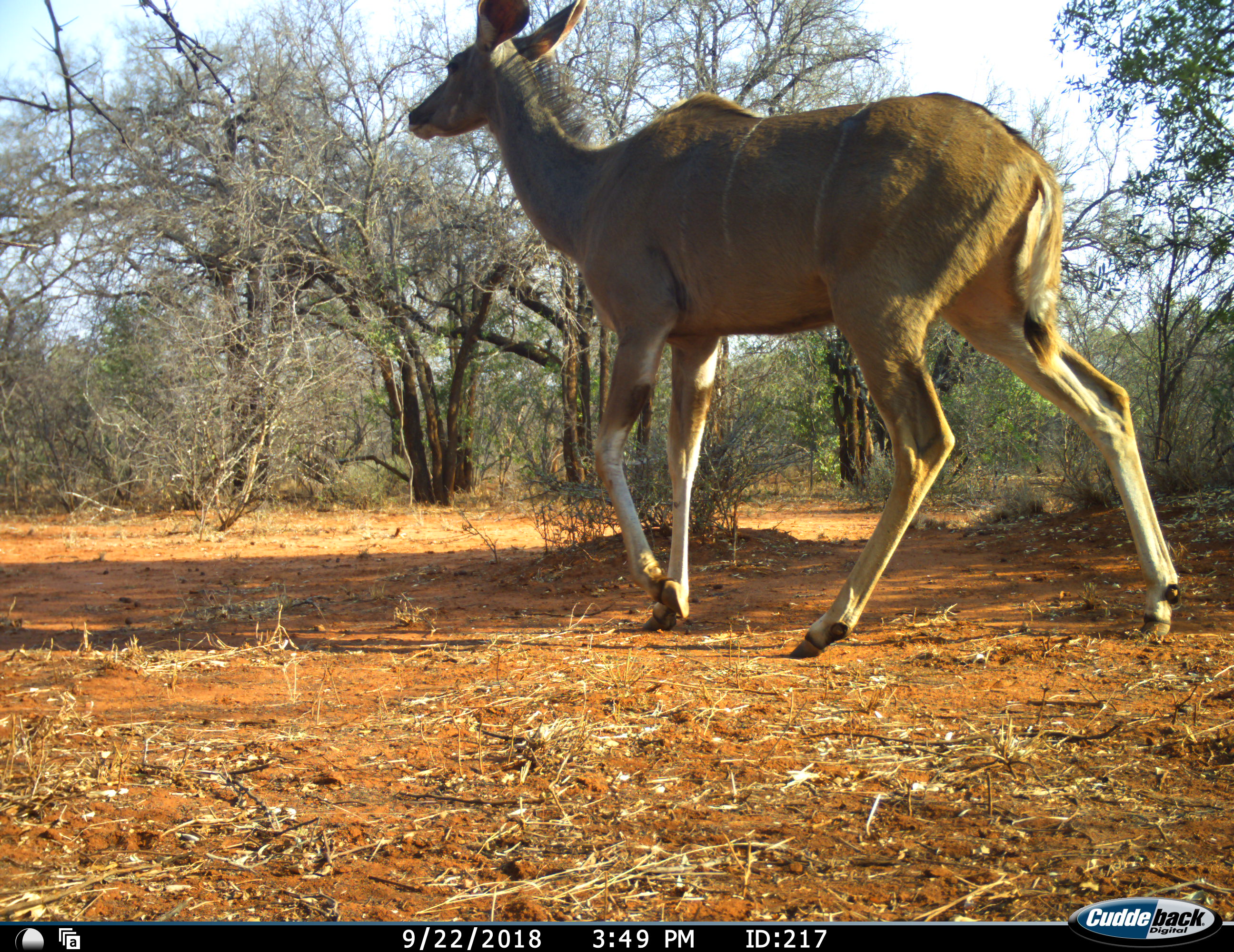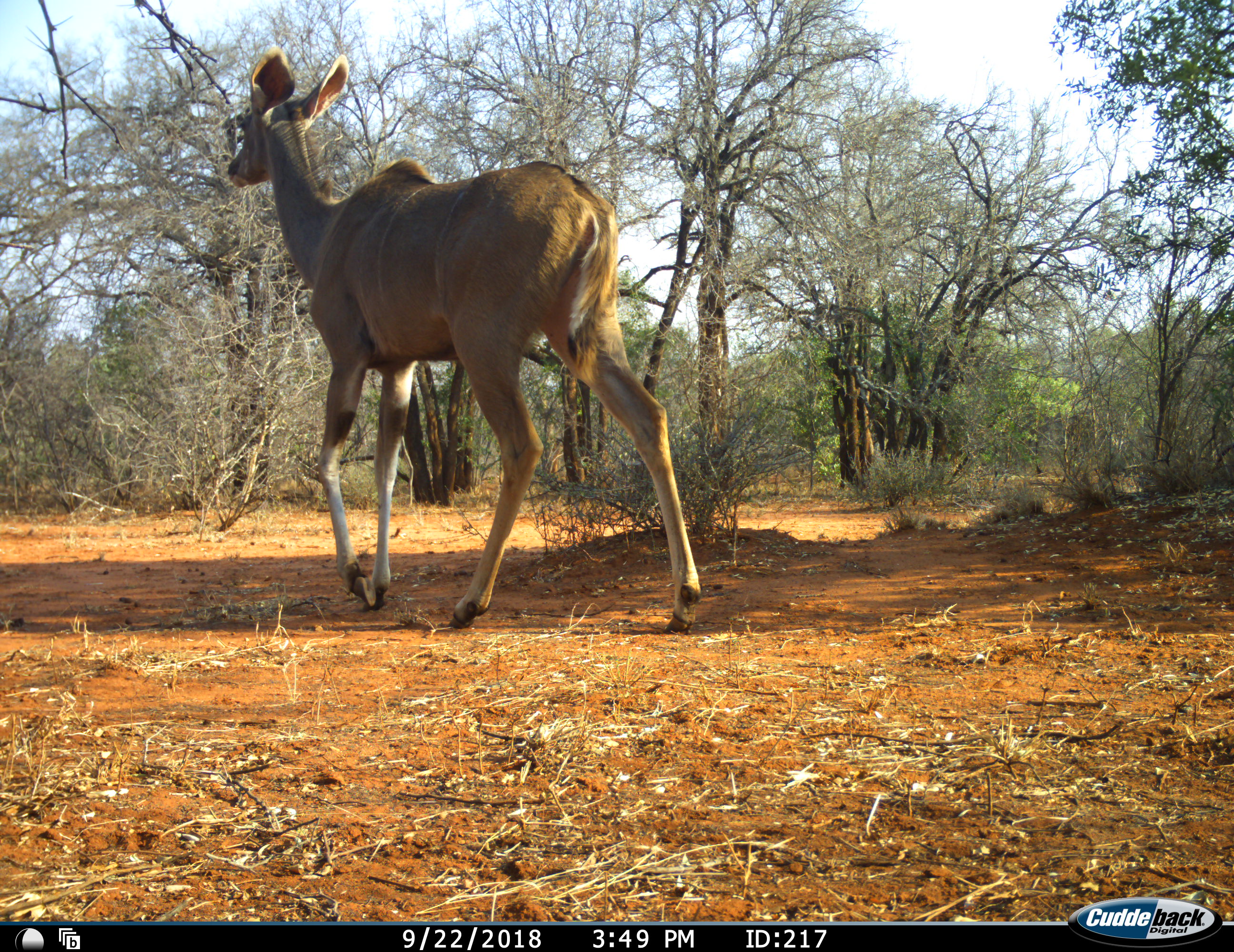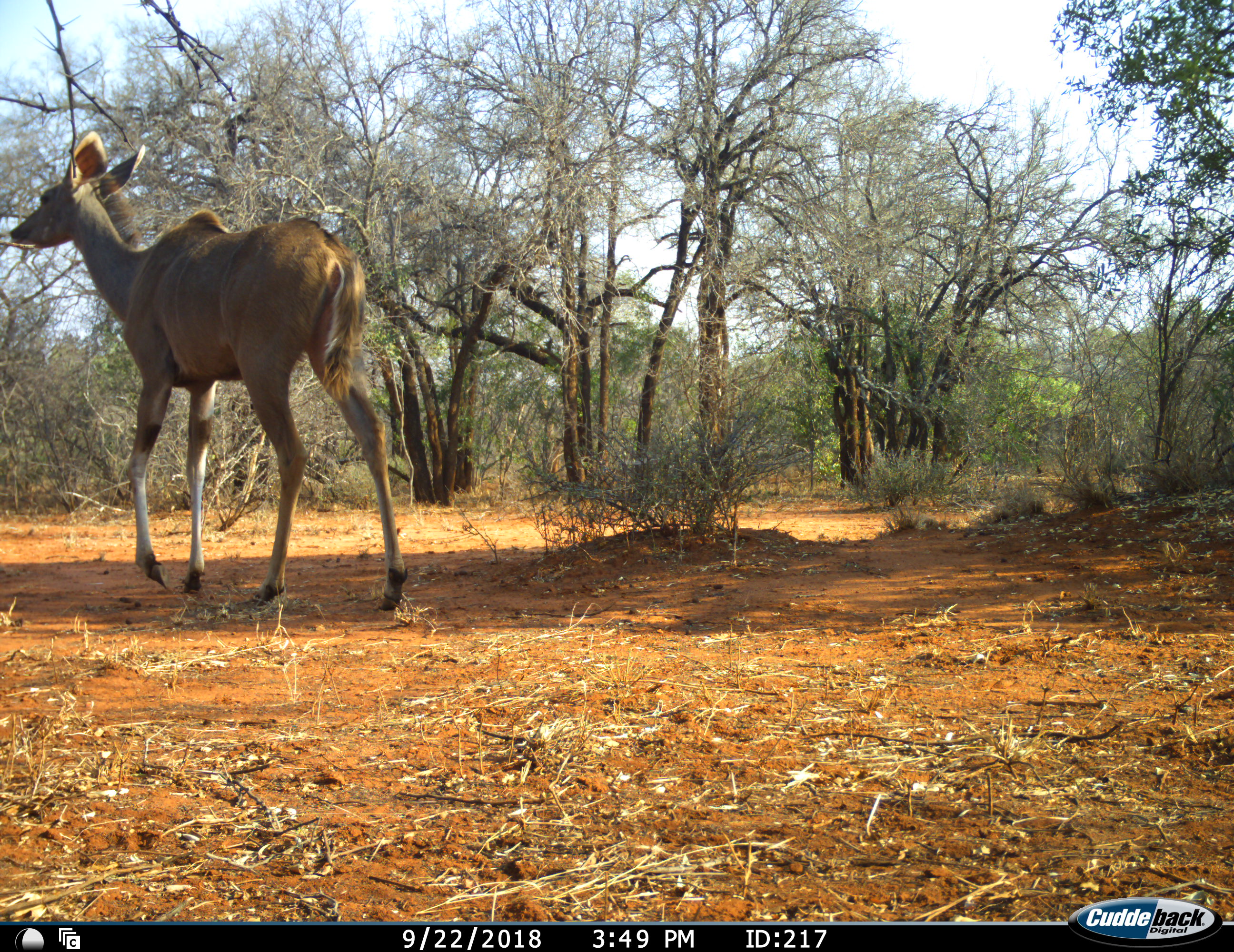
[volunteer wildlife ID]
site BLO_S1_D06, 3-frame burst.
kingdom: Animalia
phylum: Chordata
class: Mammalia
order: Artiodactyla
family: Bovidae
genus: Tragelaphus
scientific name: Tragelaphus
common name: kudu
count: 1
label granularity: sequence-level